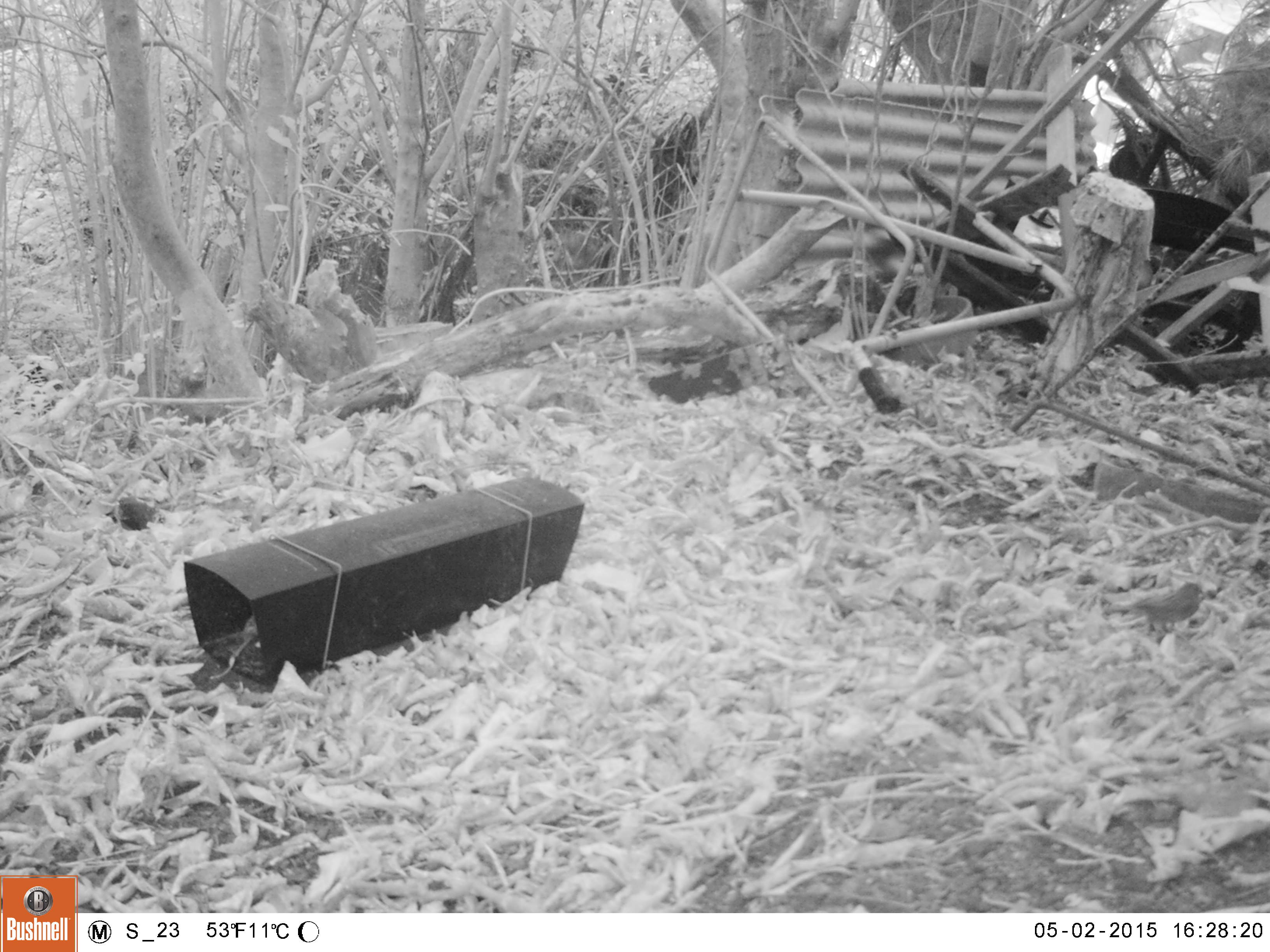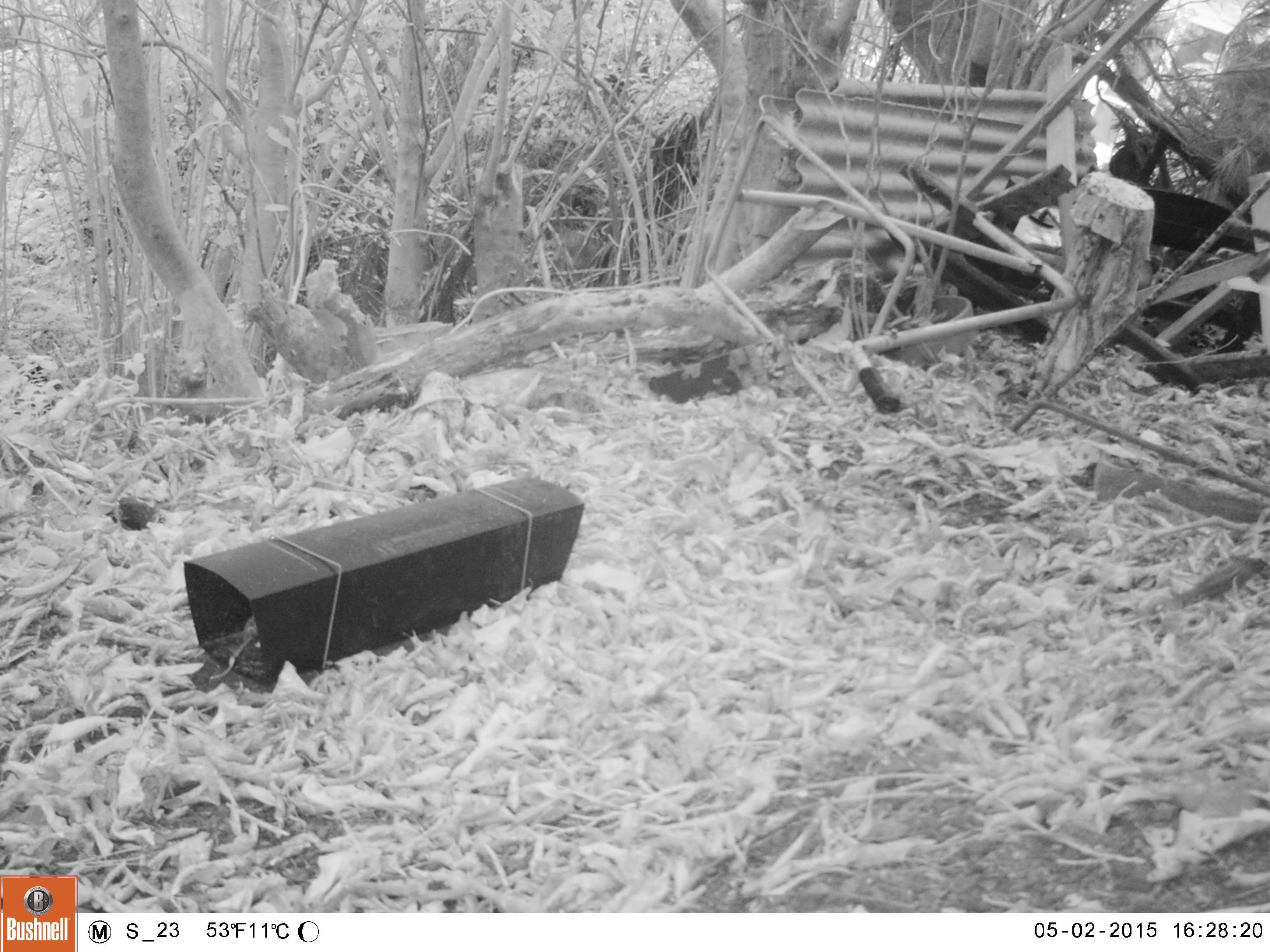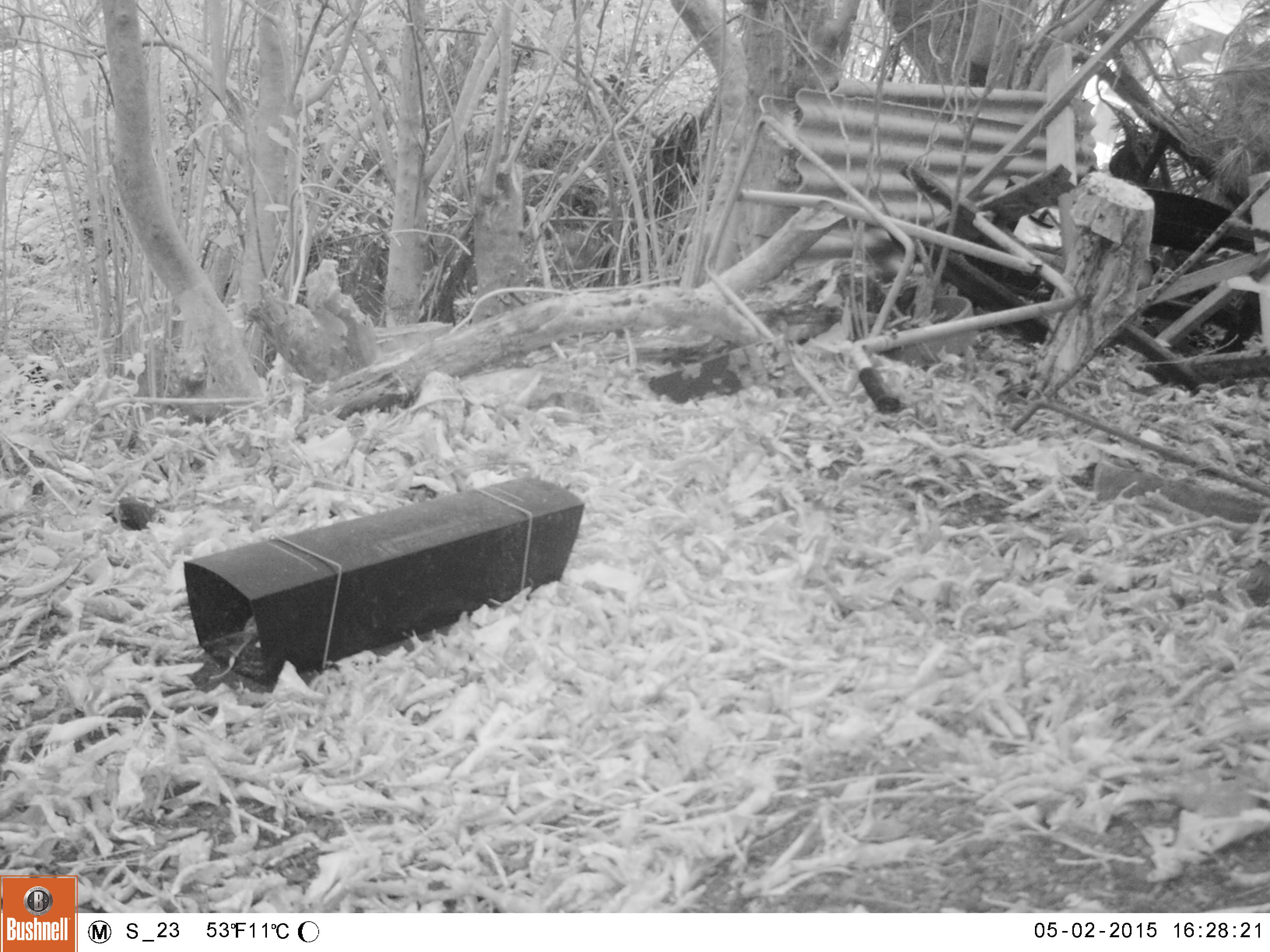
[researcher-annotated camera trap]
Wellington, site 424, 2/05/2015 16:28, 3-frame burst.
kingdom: Animalia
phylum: Chordata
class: Aves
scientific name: Aves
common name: bird